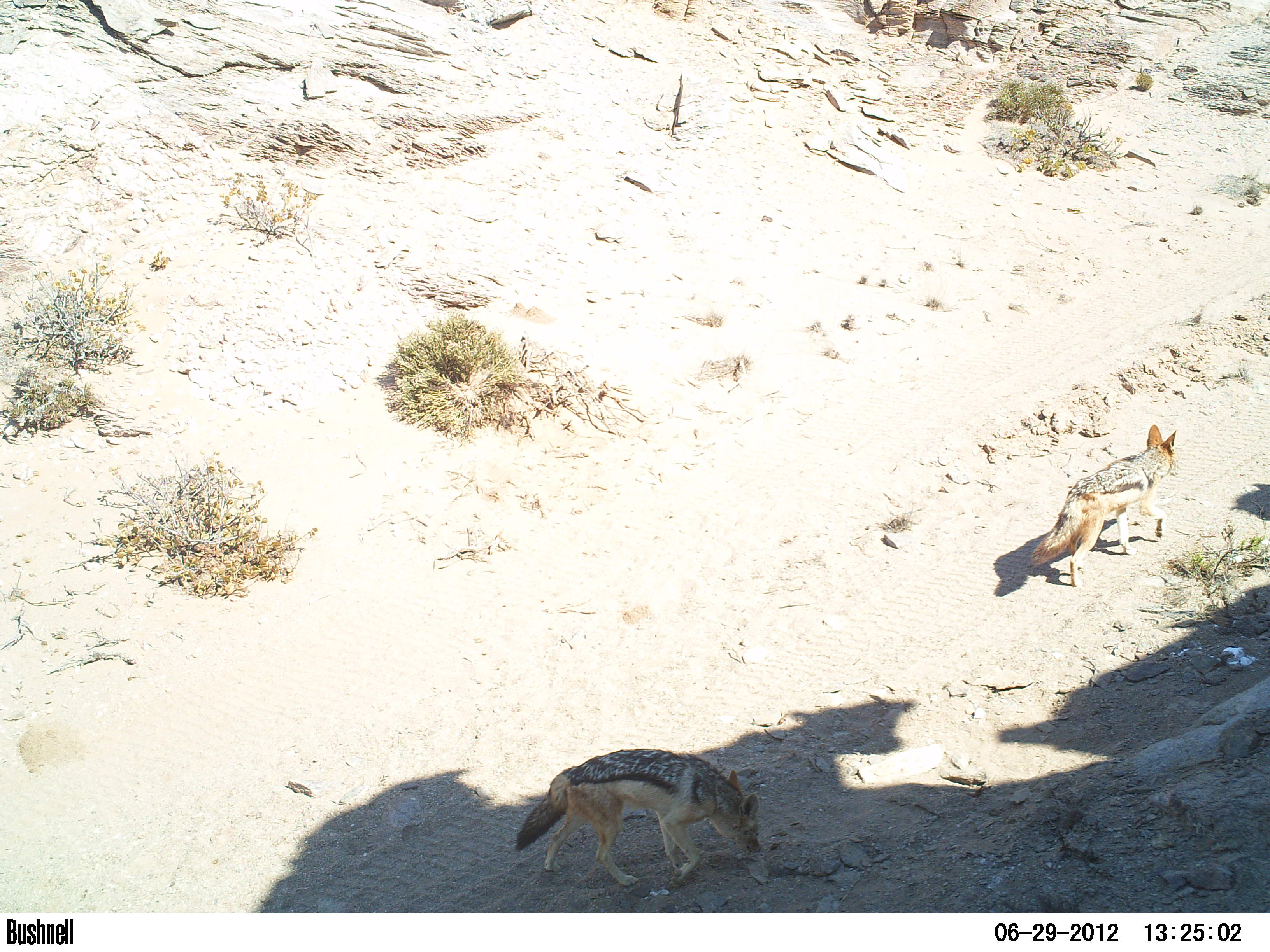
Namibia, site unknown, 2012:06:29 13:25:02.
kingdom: Animalia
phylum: Chordata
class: Mammalia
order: Carnivora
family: Canidae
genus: Lupulella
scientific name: Lupulella mesomelas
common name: black-backed jackal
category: canis mesomelas